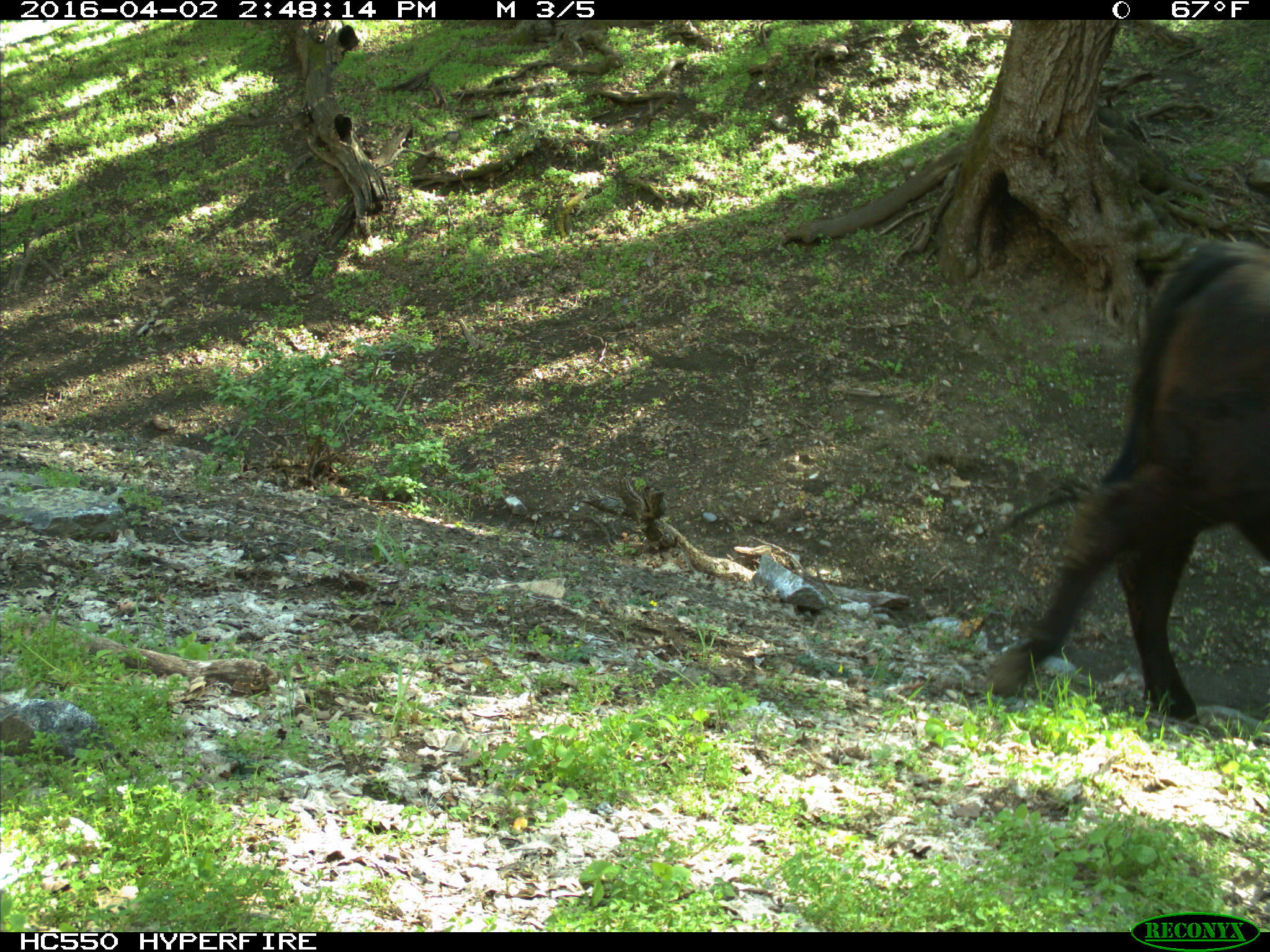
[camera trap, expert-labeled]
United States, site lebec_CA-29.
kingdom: Animalia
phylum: Chordata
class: Mammalia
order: Artiodactyla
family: Bovidae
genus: Bos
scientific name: Bos taurus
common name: domestic cow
Bos taurus (domestic cow).